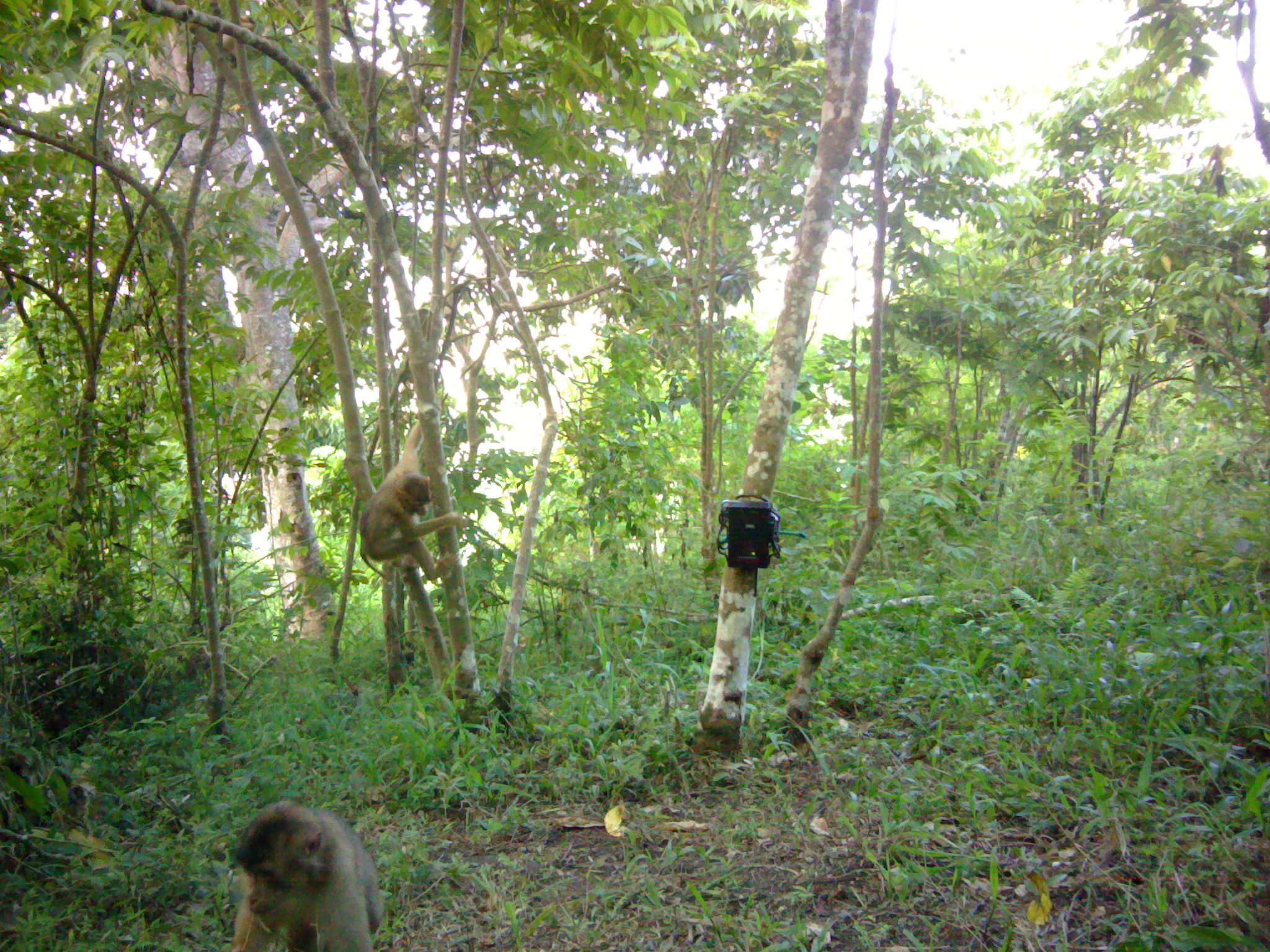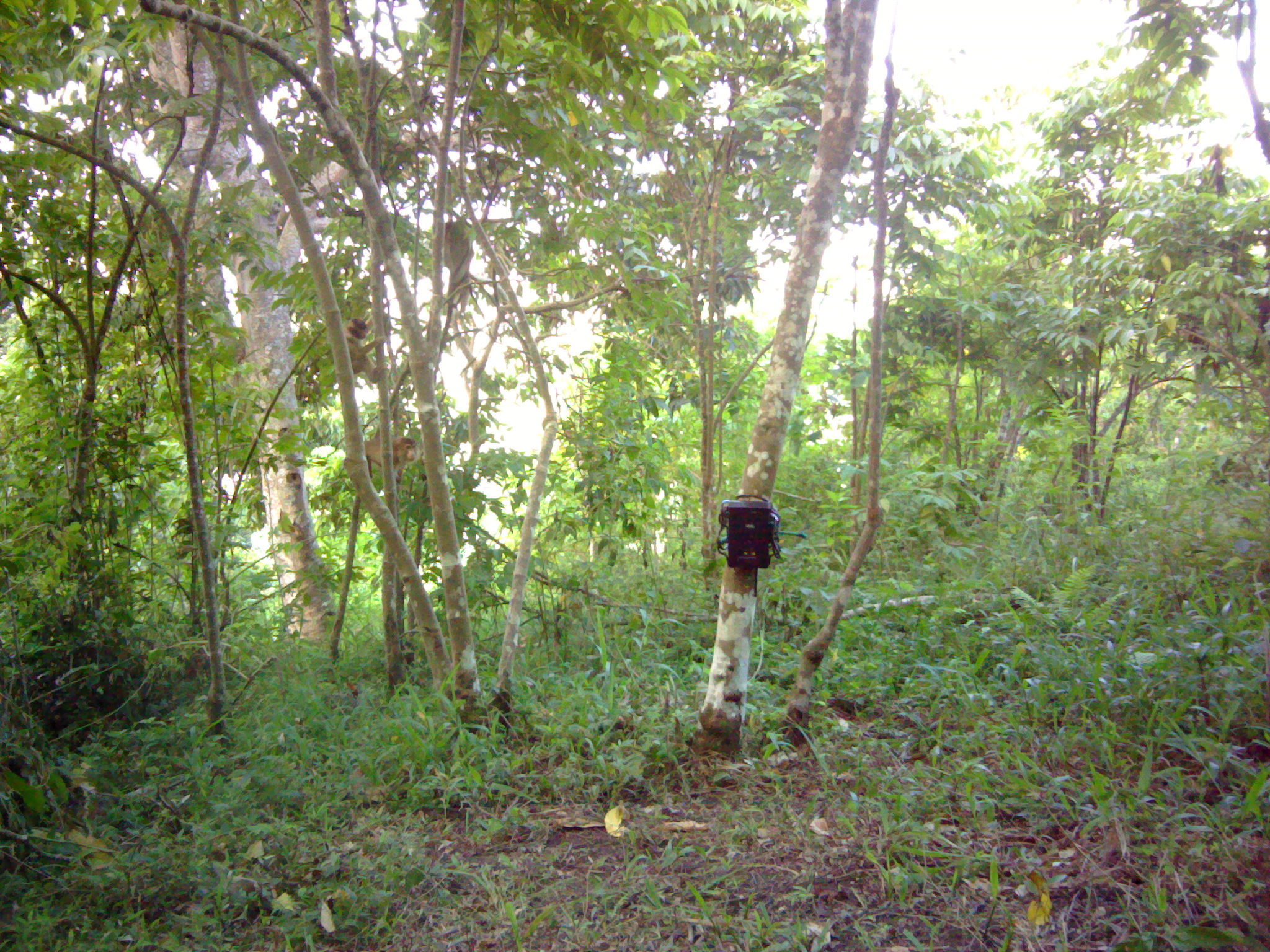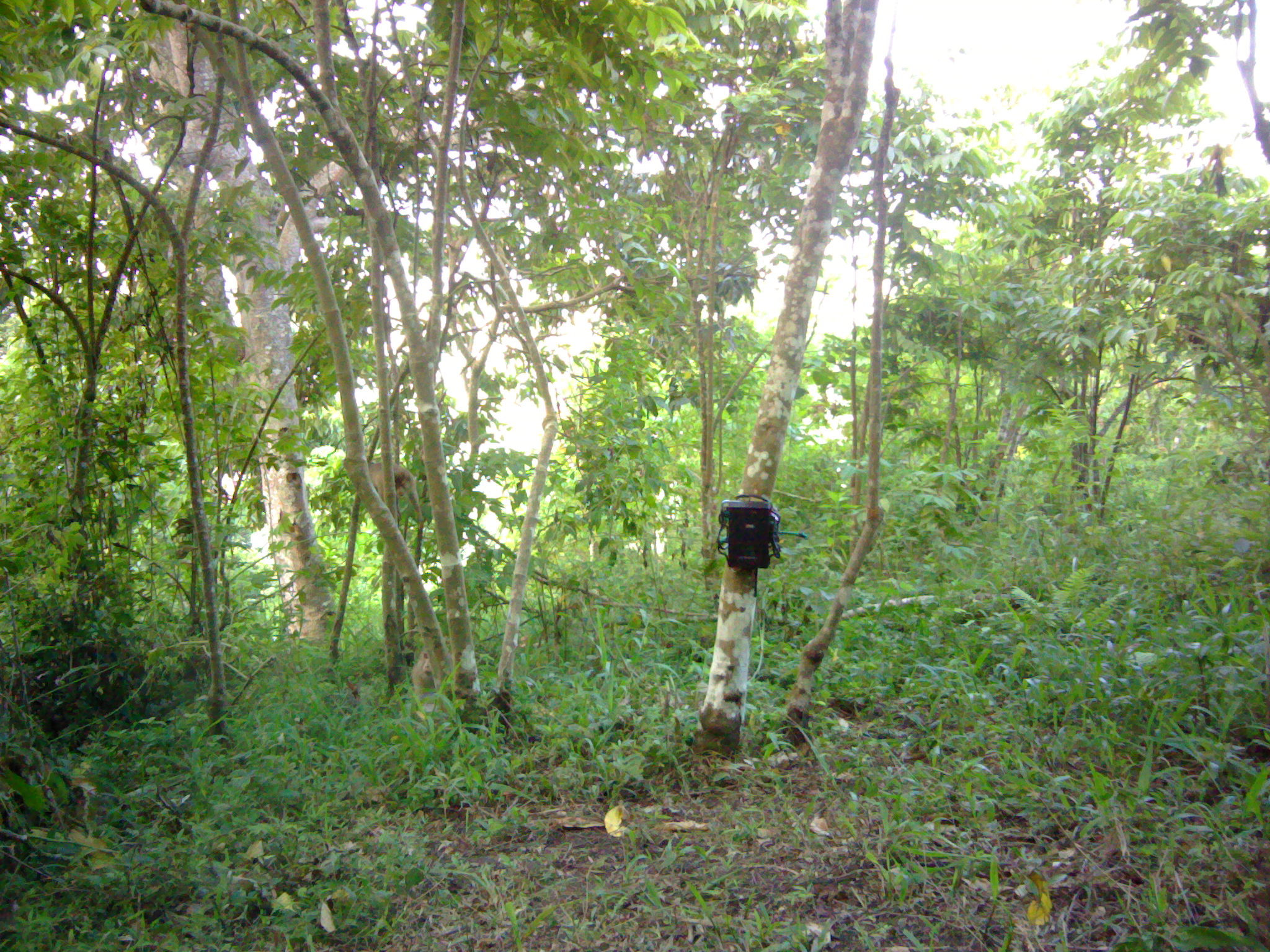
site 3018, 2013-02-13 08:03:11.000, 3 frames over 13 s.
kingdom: Animalia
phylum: Chordata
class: Mammalia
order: Primates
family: Cercopithecidae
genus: Macaca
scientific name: Macaca nemestrina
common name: southern pig-tailed macaque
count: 2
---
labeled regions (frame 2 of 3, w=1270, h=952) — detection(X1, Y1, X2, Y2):
macaca nemestrina: detection(346, 431, 422, 490); detection(444, 215, 479, 318); detection(339, 317, 386, 386)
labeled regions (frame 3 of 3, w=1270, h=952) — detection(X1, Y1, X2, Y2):
macaca nemestrina: detection(347, 452, 427, 526)